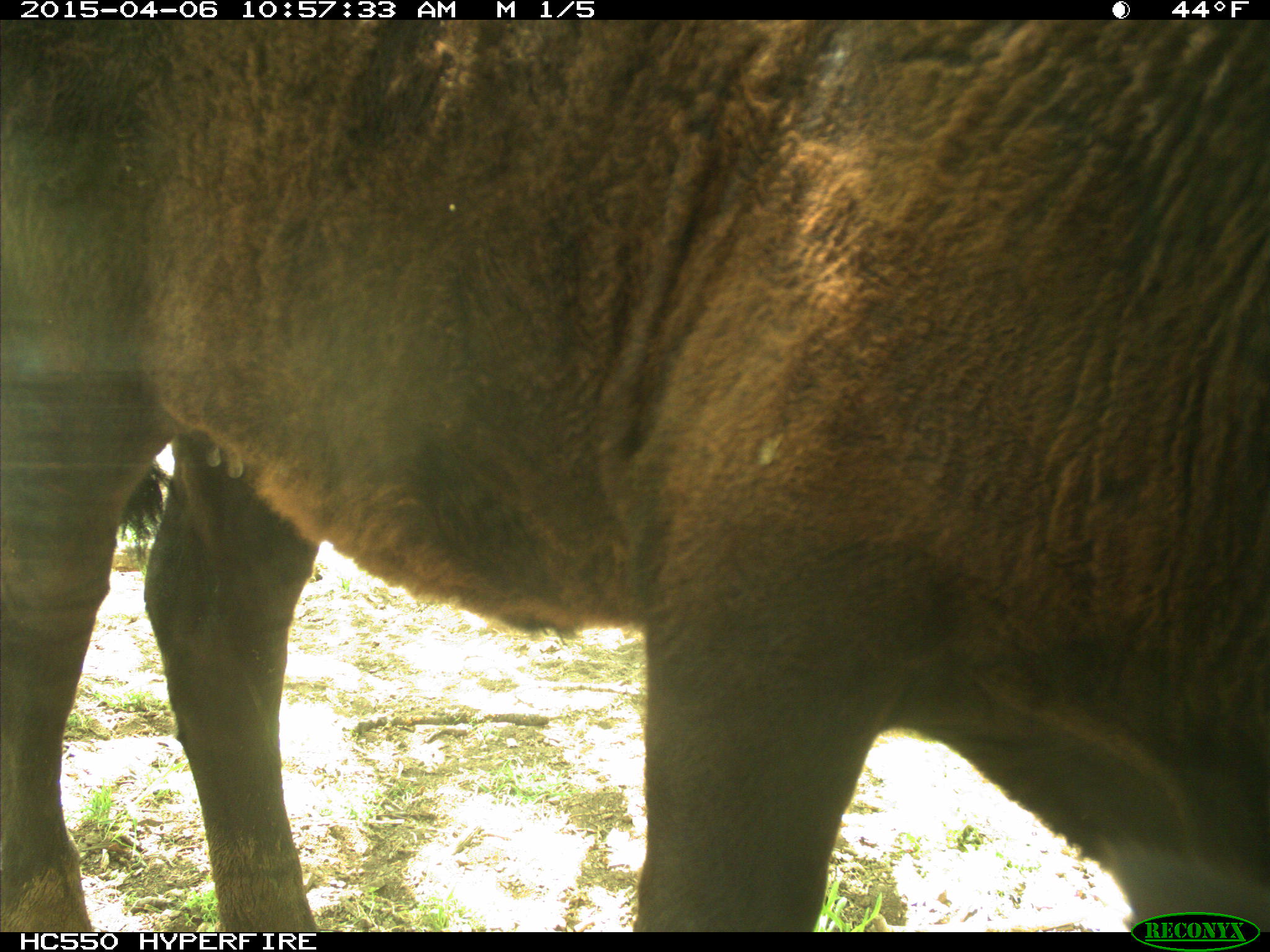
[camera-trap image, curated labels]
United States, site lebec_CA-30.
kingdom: Animalia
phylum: Chordata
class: Mammalia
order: Artiodactyla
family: Bovidae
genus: Bos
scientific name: Bos taurus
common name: domestic cow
Bos taurus (domestic cow).